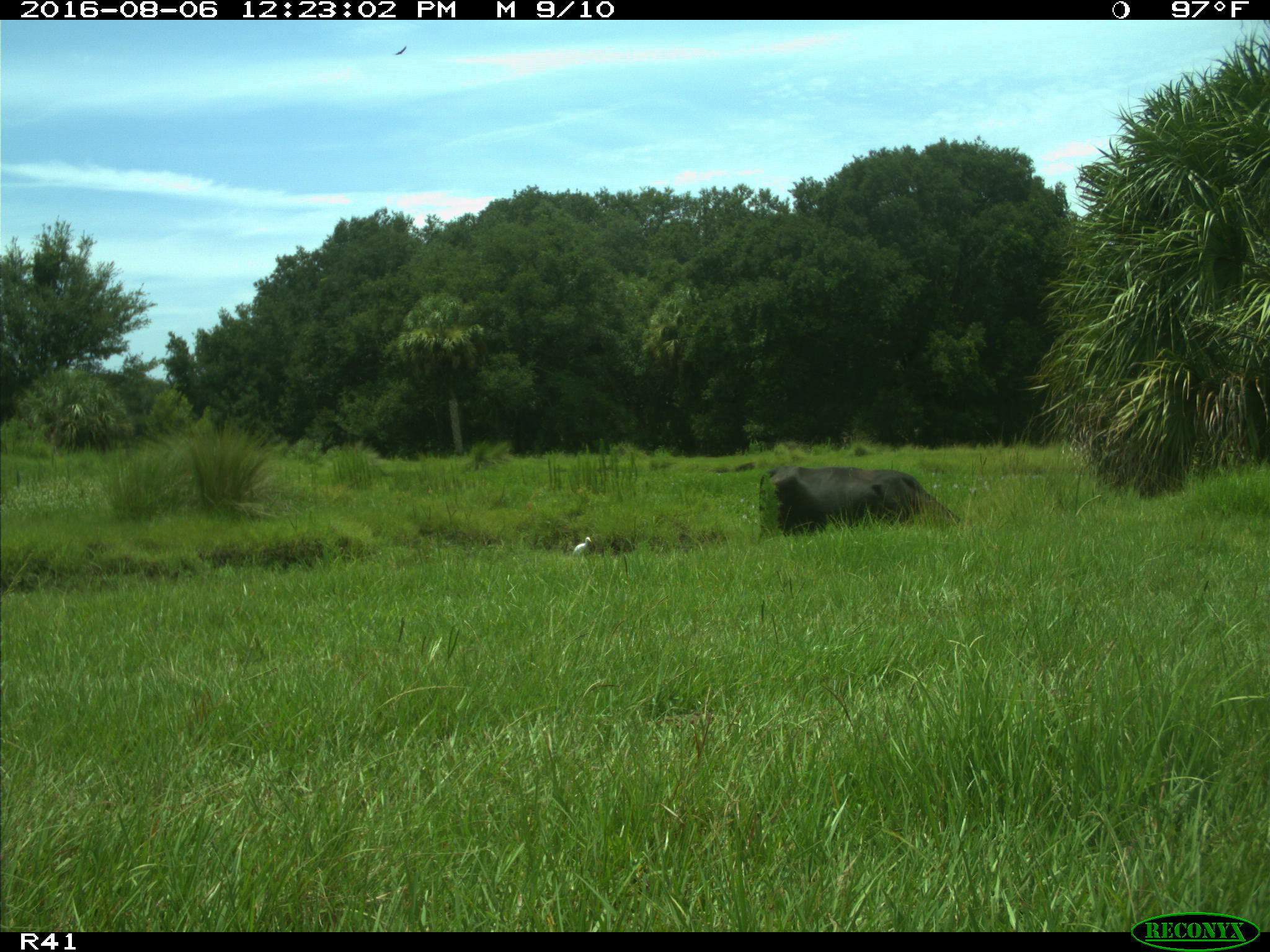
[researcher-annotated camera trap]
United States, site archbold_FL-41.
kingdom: Animalia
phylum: Chordata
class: Mammalia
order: Artiodactyla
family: Bovidae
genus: Bos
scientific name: Bos taurus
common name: domestic cow